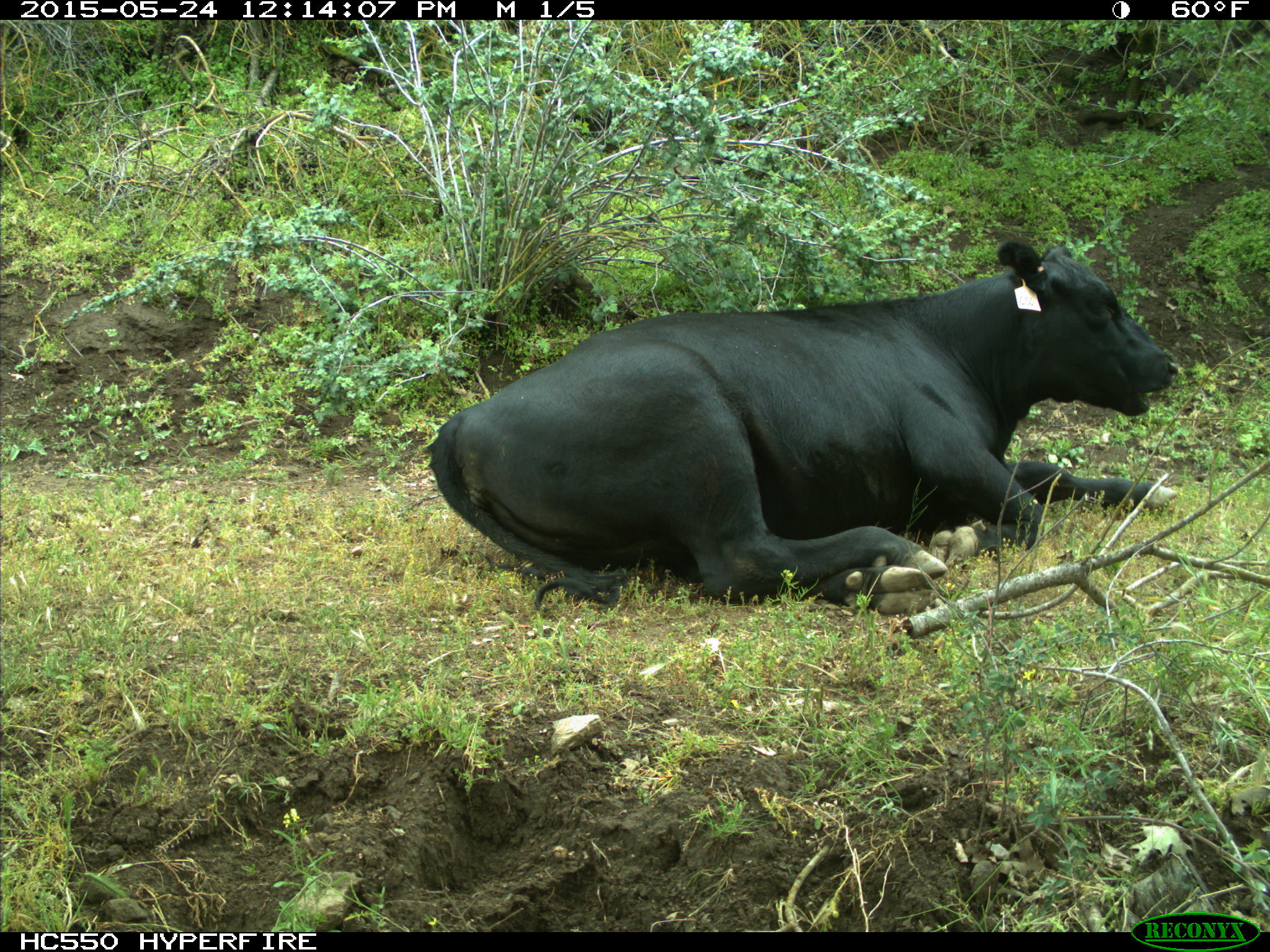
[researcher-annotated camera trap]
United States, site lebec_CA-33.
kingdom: Animalia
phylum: Chordata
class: Mammalia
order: Artiodactyla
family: Bovidae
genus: Bos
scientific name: Bos taurus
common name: domestic cow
Bos taurus (domestic cow).